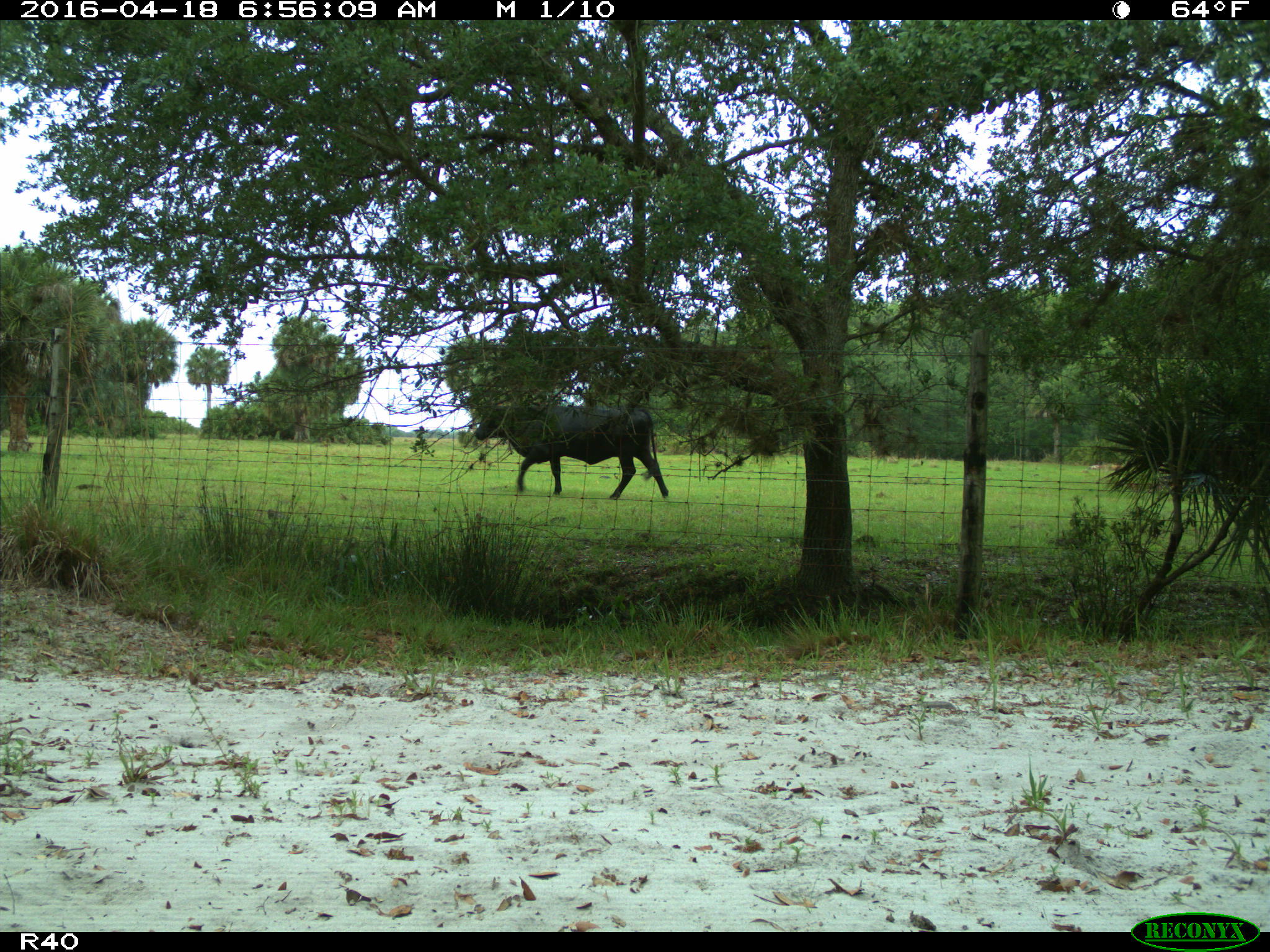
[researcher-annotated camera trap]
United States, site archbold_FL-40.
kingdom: Animalia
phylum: Chordata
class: Mammalia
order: Artiodactyla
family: Bovidae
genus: Bos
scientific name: Bos taurus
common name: domestic cow